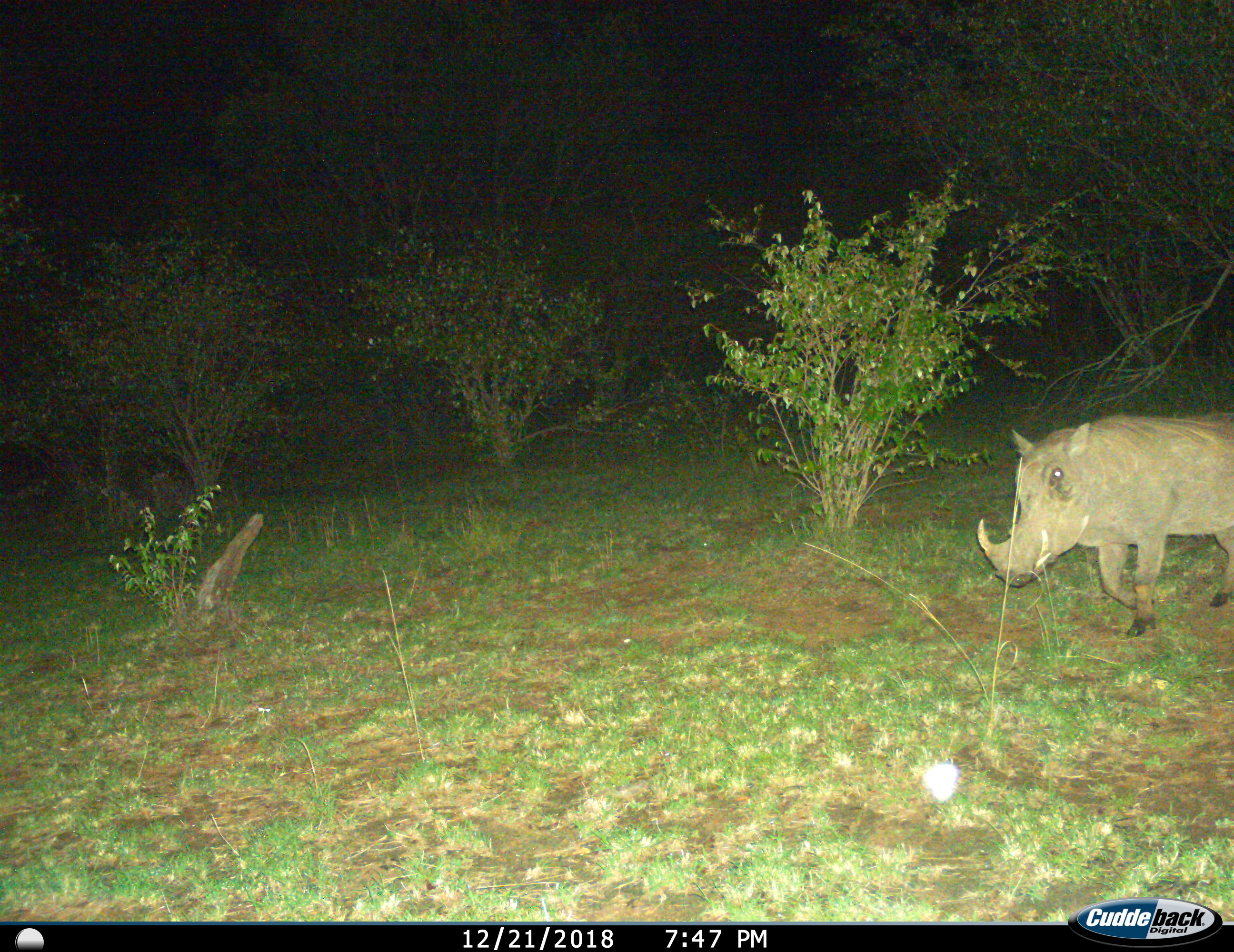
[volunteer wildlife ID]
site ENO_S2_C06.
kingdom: Animalia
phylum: Chordata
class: Mammalia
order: Artiodactyla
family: Suidae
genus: Phacochoerus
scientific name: Phacochoerus africanus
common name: warthog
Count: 1.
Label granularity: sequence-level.